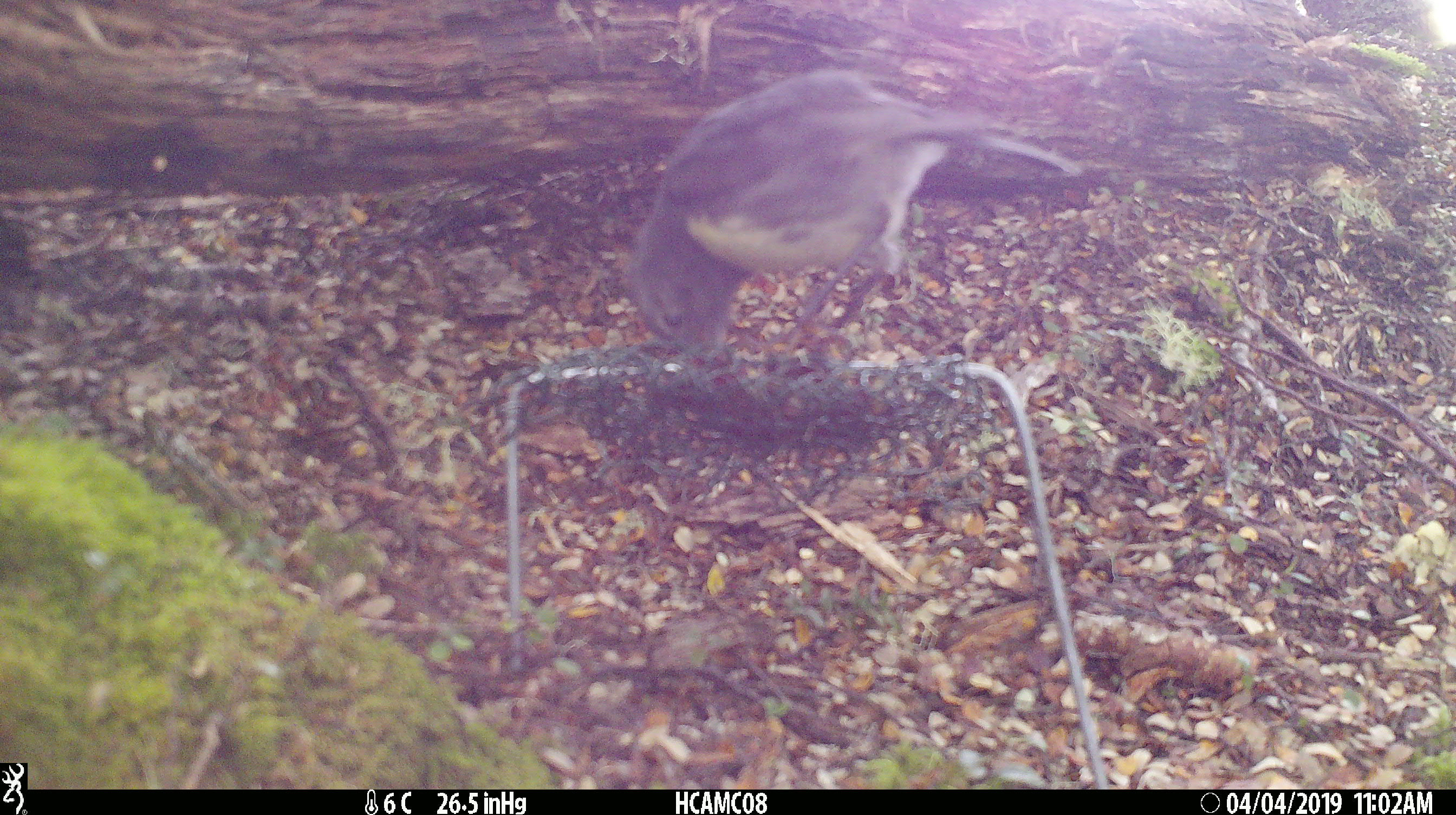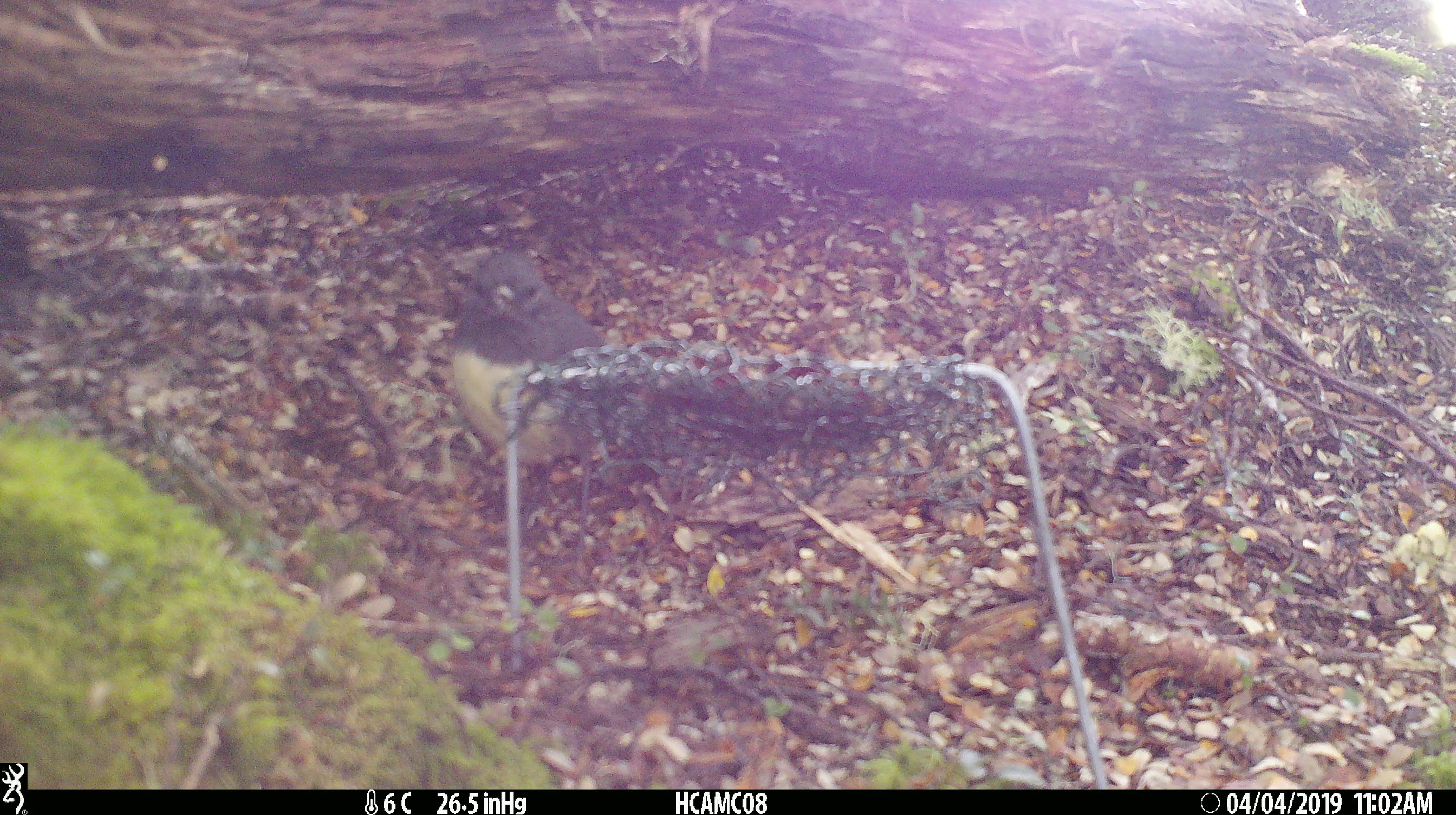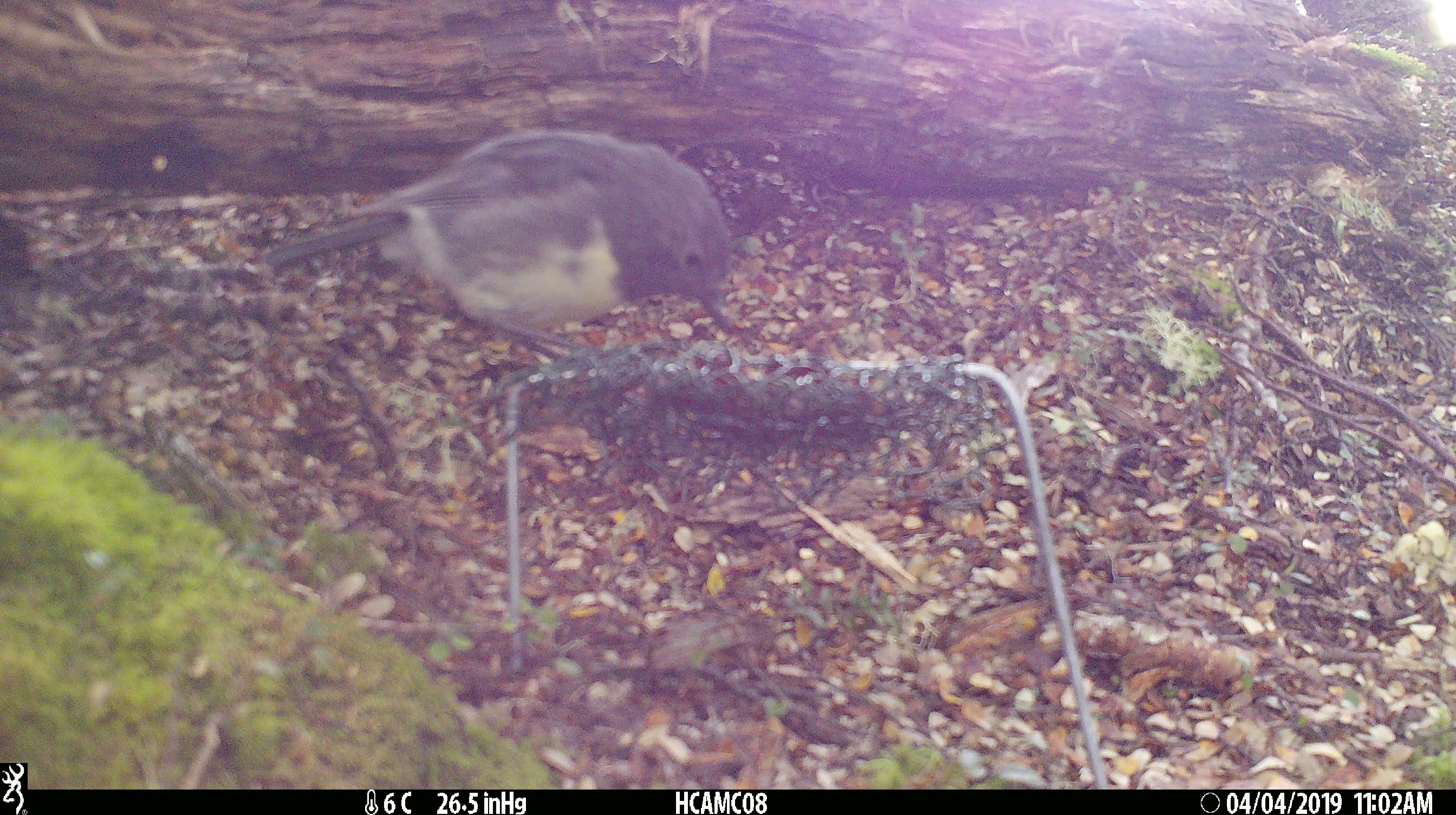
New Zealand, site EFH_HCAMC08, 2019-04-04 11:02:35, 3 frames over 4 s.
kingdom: Animalia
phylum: Chordata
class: Aves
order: Passeriformes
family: Petroicidae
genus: Petroica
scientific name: Petroica australis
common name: new zealand robin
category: robin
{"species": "robin (new zealand robin) (Petroica australis)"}